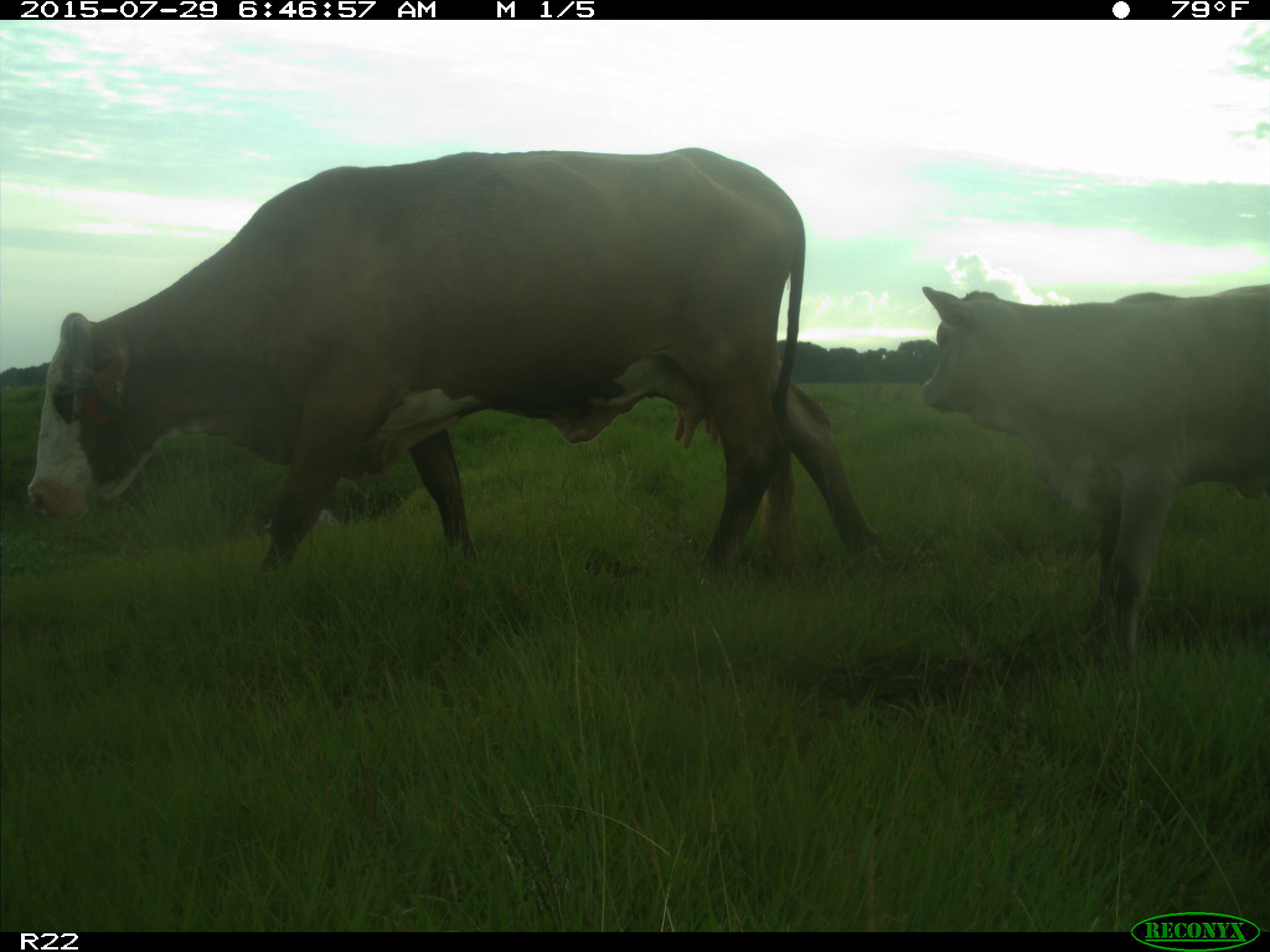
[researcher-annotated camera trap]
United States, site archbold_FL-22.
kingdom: Animalia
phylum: Chordata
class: Mammalia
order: Artiodactyla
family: Bovidae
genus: Bos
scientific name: Bos taurus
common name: domestic cow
Bos taurus (domestic cow).